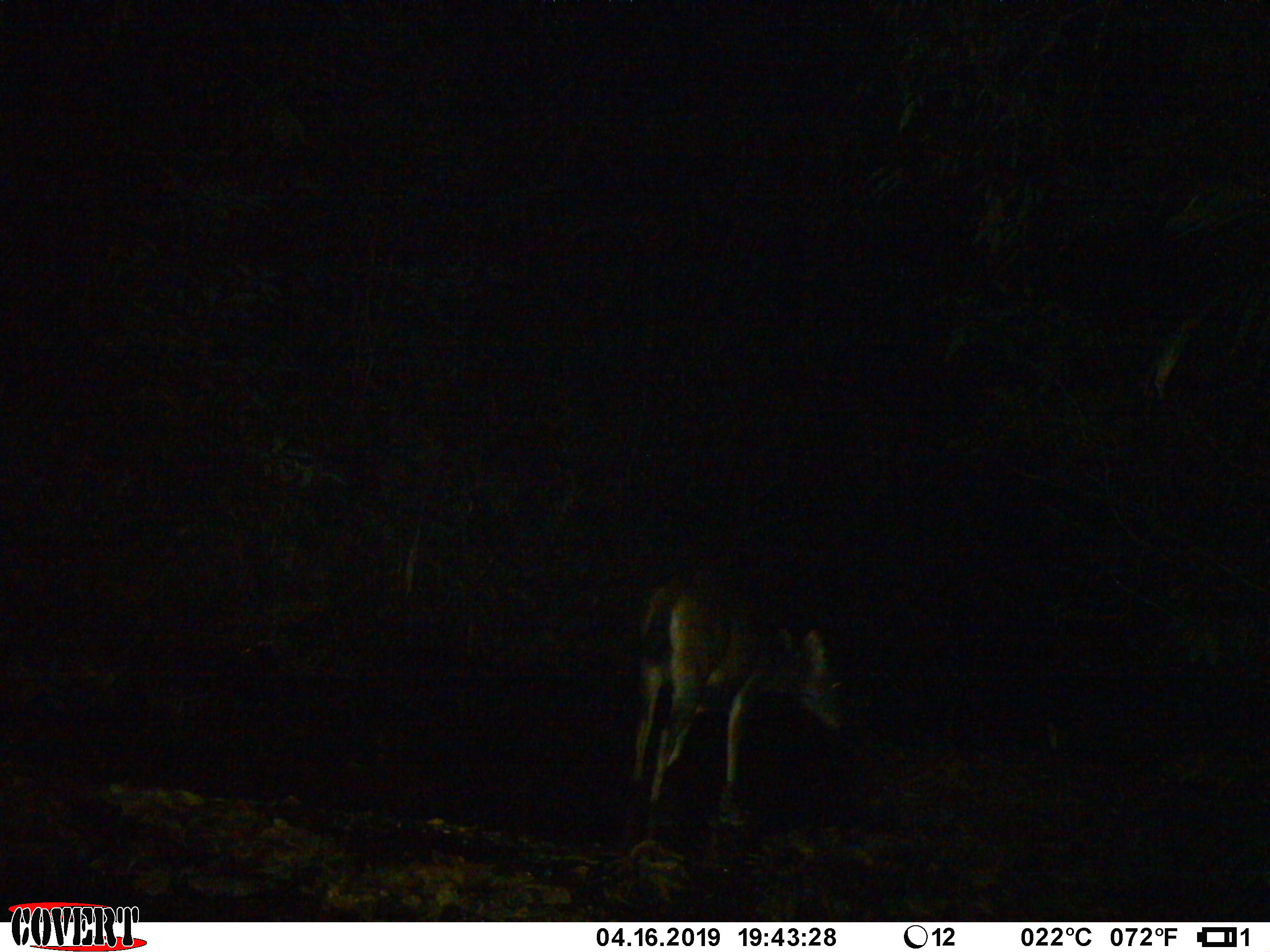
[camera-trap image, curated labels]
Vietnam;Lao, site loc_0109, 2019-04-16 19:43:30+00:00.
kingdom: Animalia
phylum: Chordata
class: Mammalia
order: Artiodactyla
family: Cervidae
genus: Rusa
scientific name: Rusa unicolor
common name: sambar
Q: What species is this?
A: Sambar (Rusa unicolor).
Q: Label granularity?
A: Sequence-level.